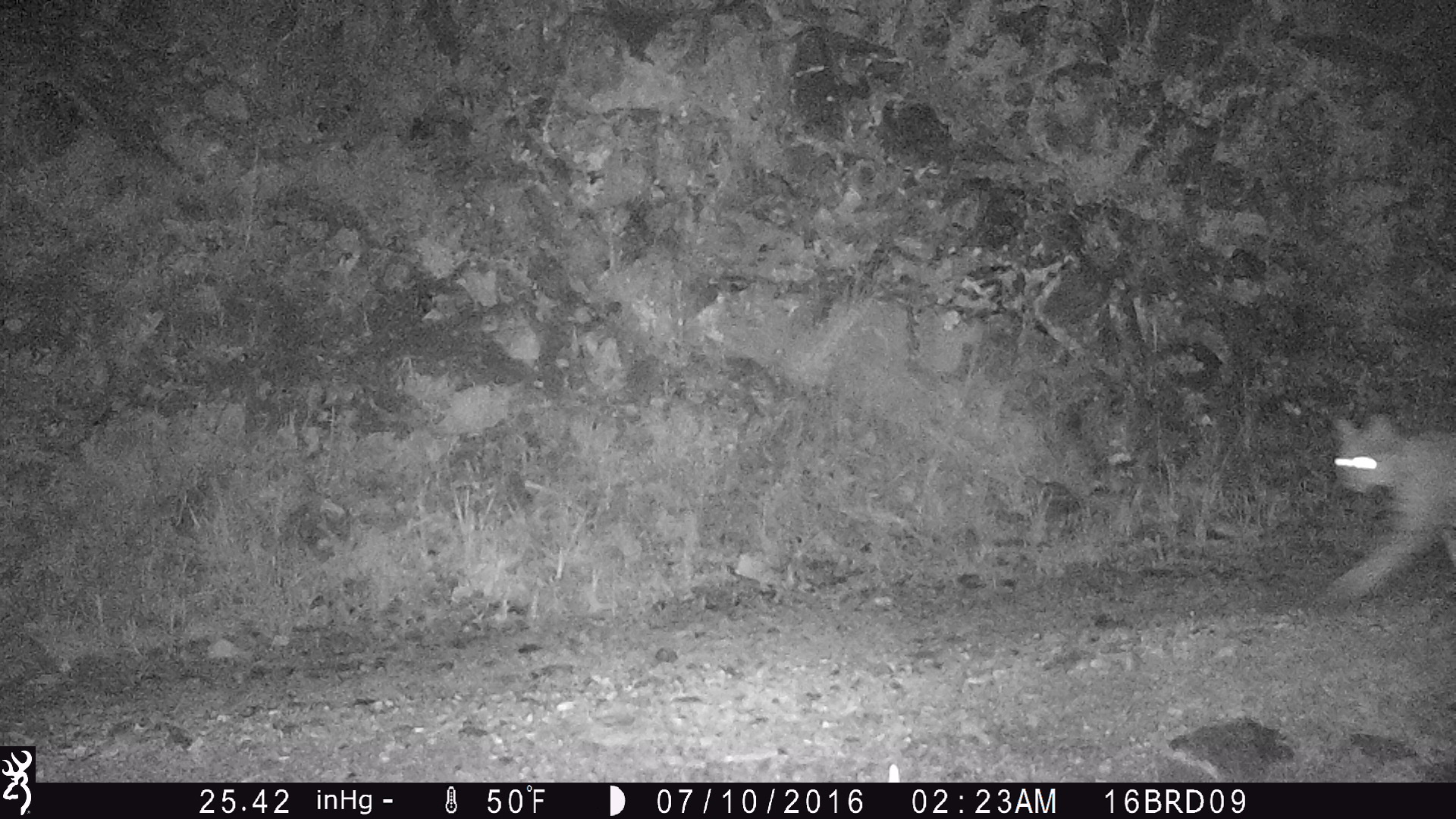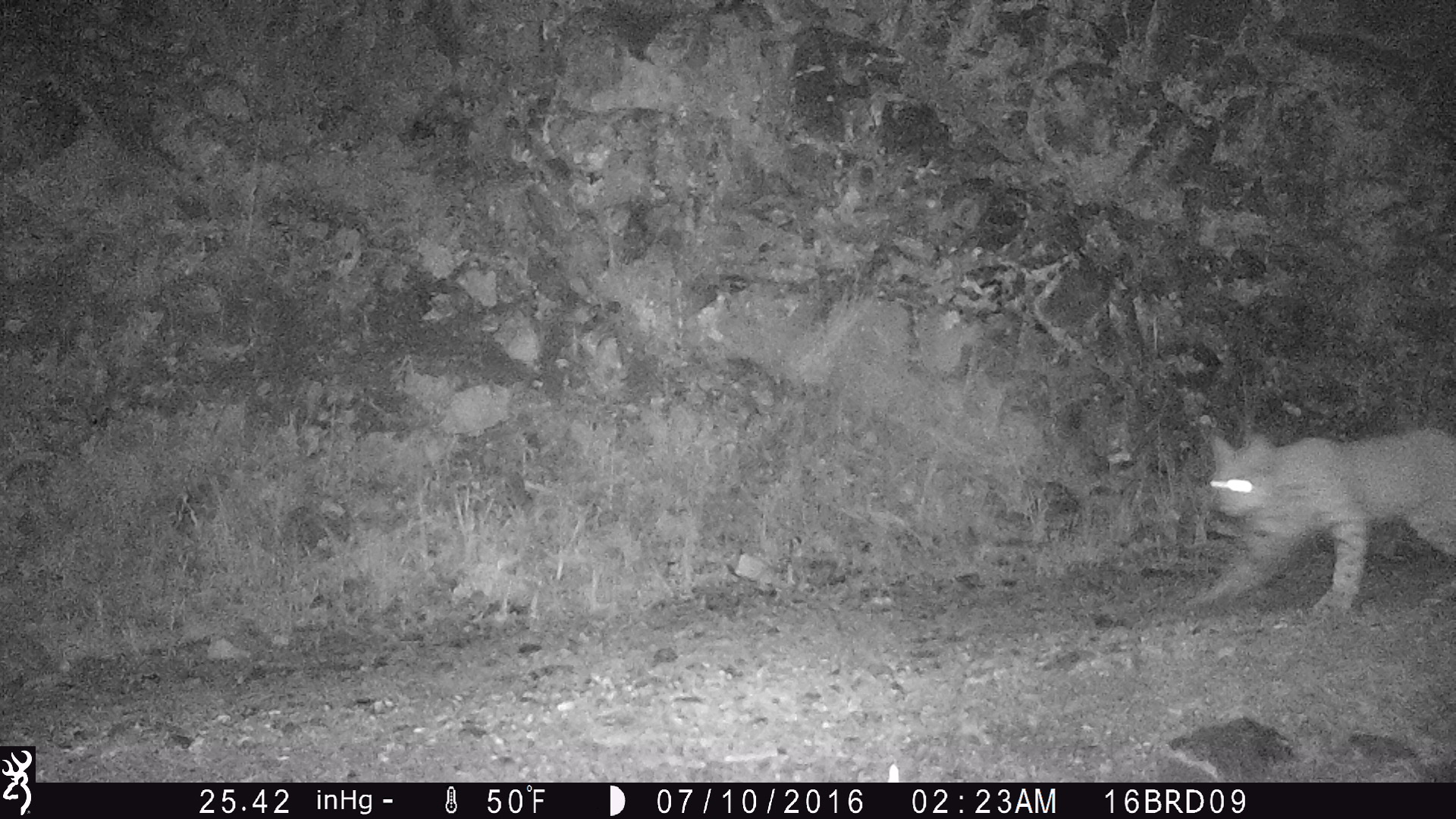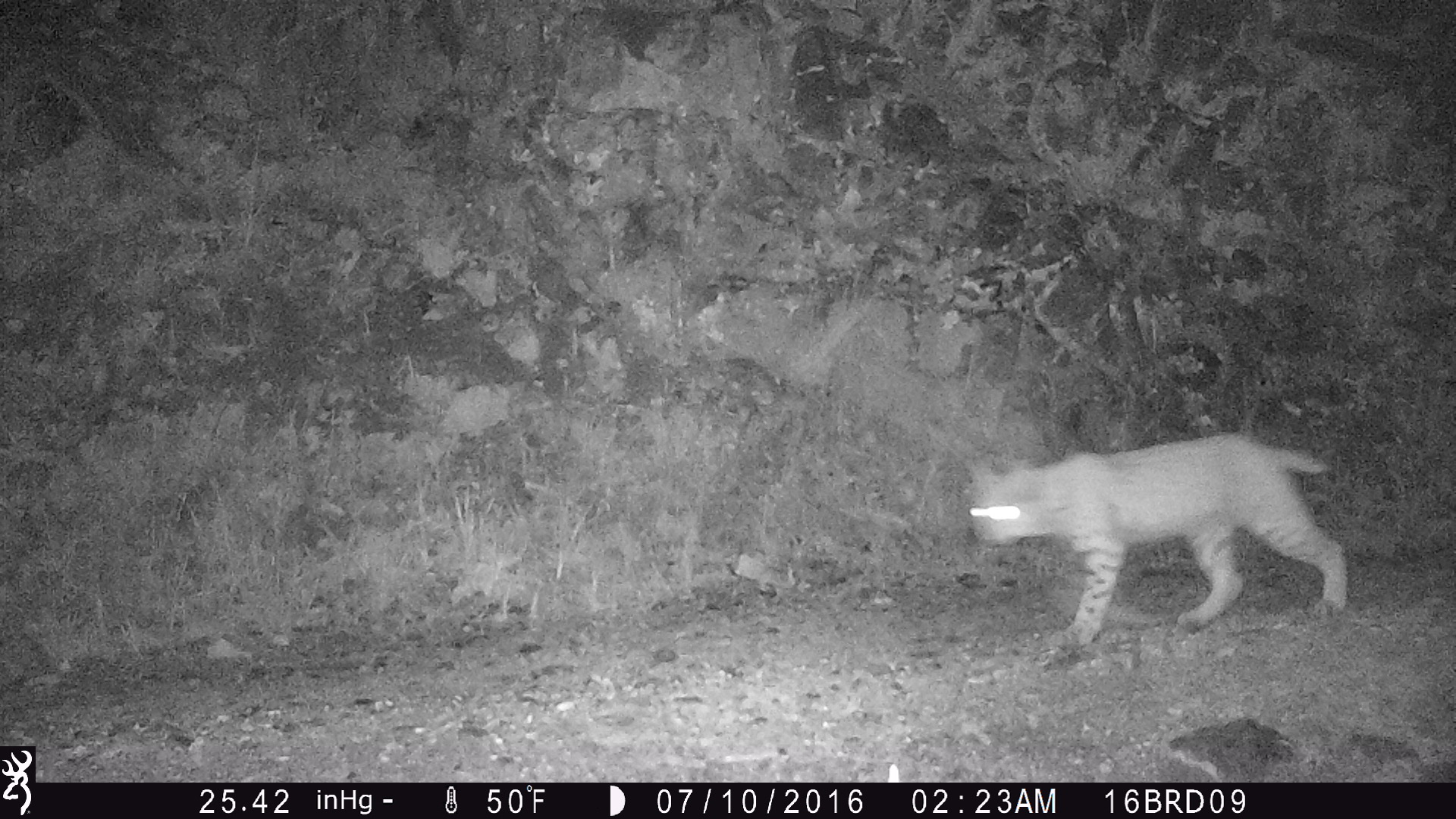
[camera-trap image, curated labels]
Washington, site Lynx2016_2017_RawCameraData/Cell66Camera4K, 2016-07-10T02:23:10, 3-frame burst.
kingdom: Animalia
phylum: Chordata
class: Mammalia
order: Carnivora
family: Felidae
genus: Lynx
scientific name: Lynx rufus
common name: bobcat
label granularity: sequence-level